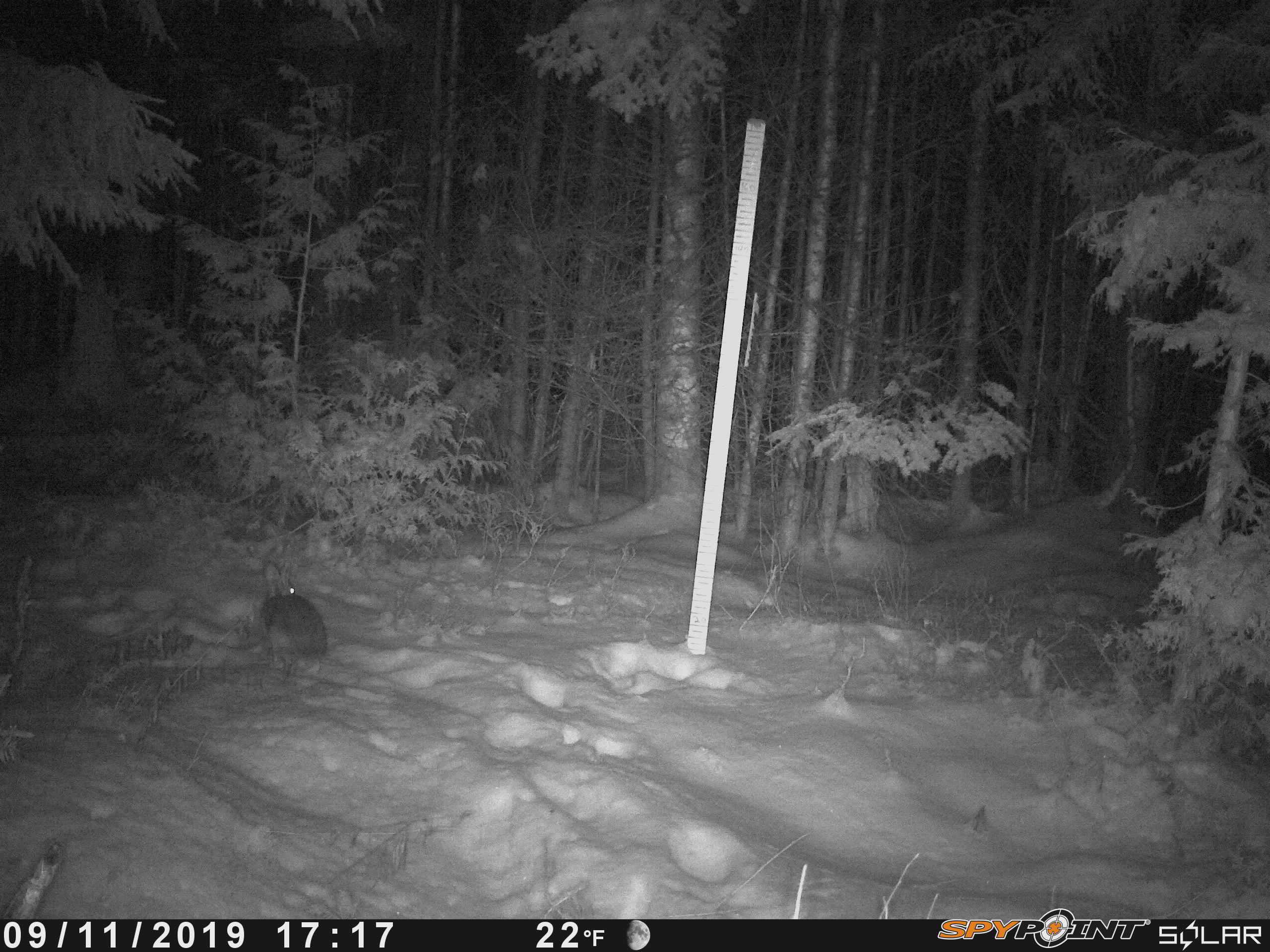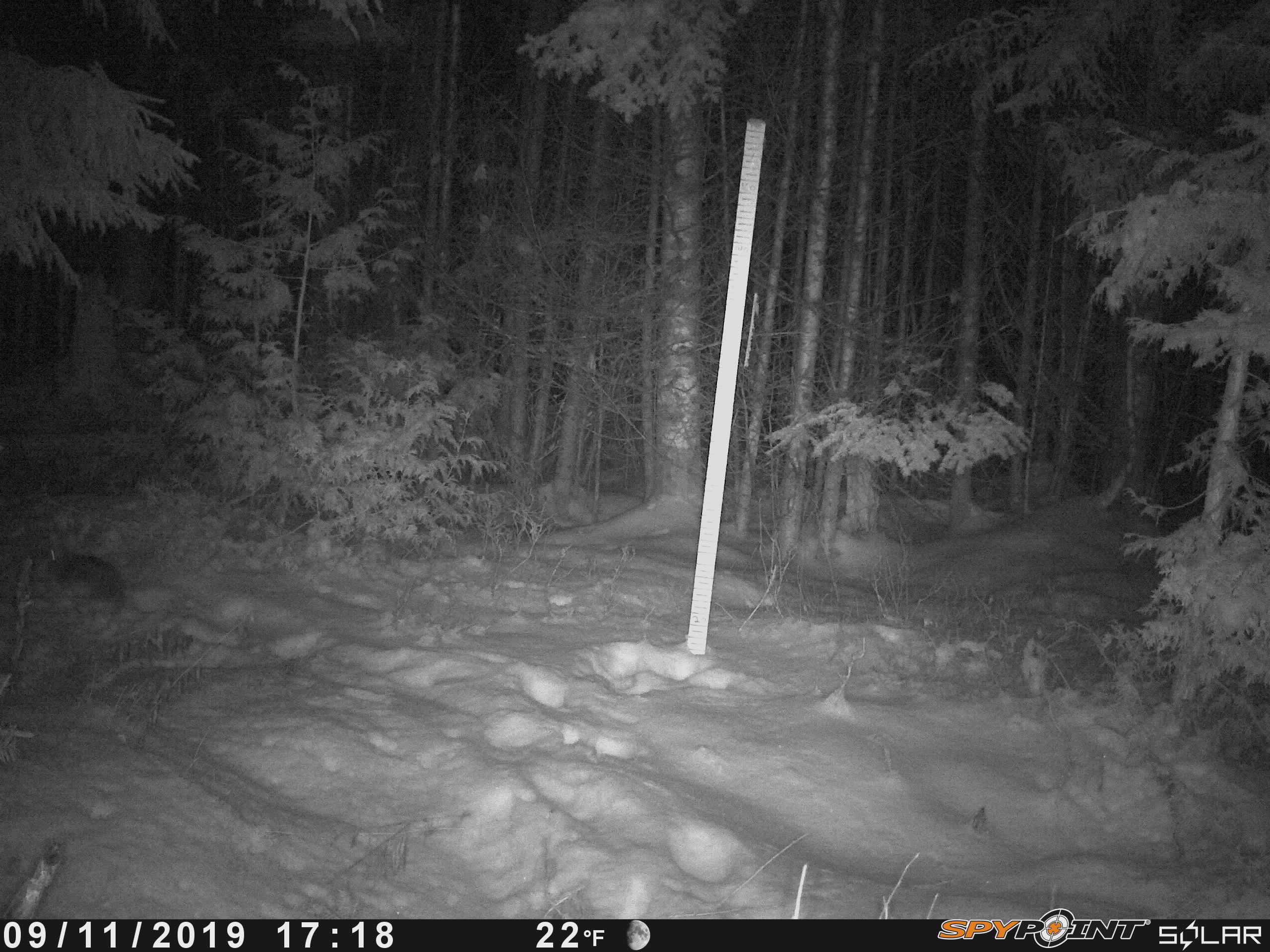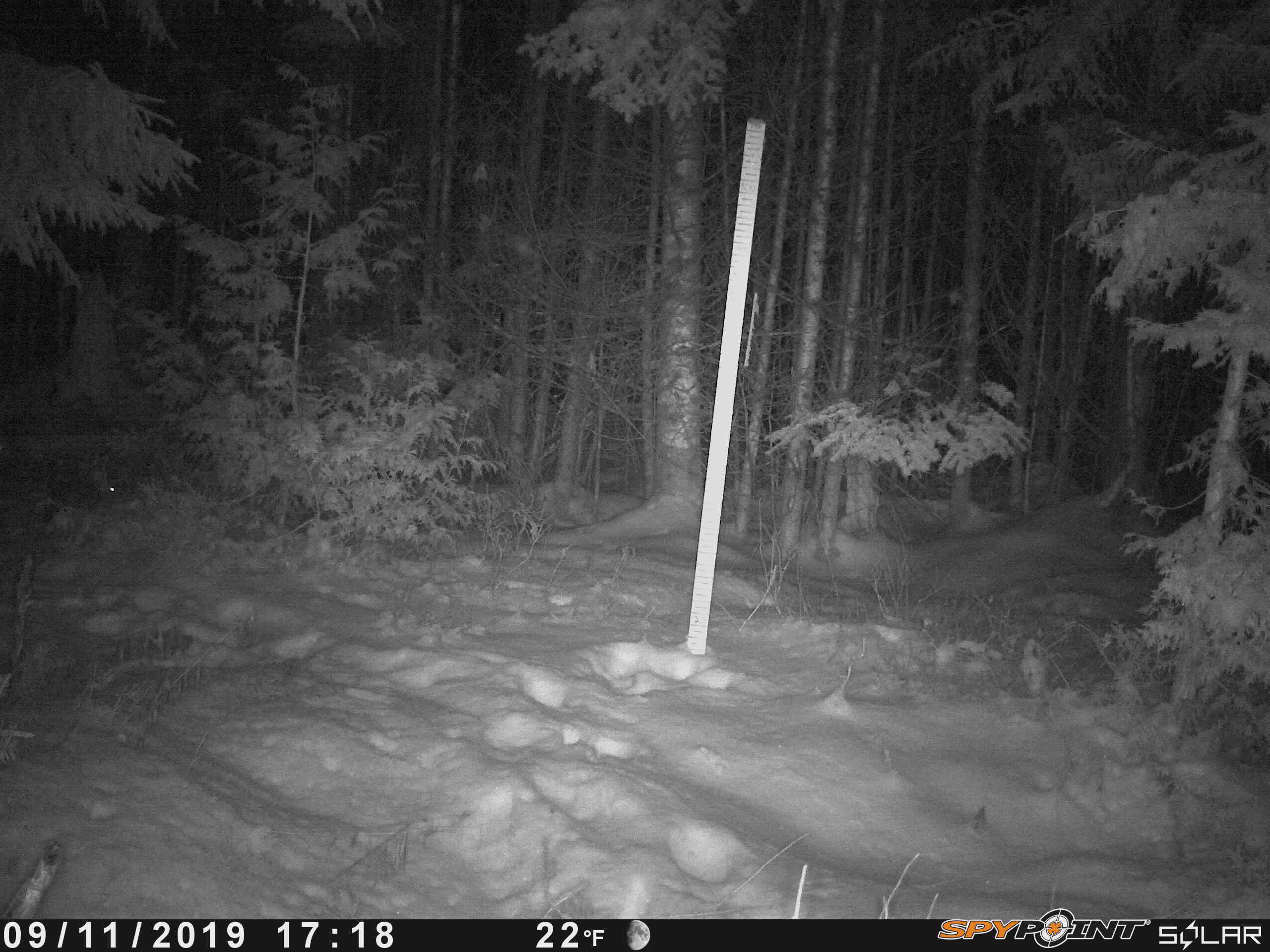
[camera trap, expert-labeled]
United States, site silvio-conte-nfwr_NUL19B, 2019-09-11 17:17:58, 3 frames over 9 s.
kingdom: Animalia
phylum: Chordata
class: Mammalia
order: Lagomorpha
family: Leporidae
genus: Lepus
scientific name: Lepus americanus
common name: snowshoe hare